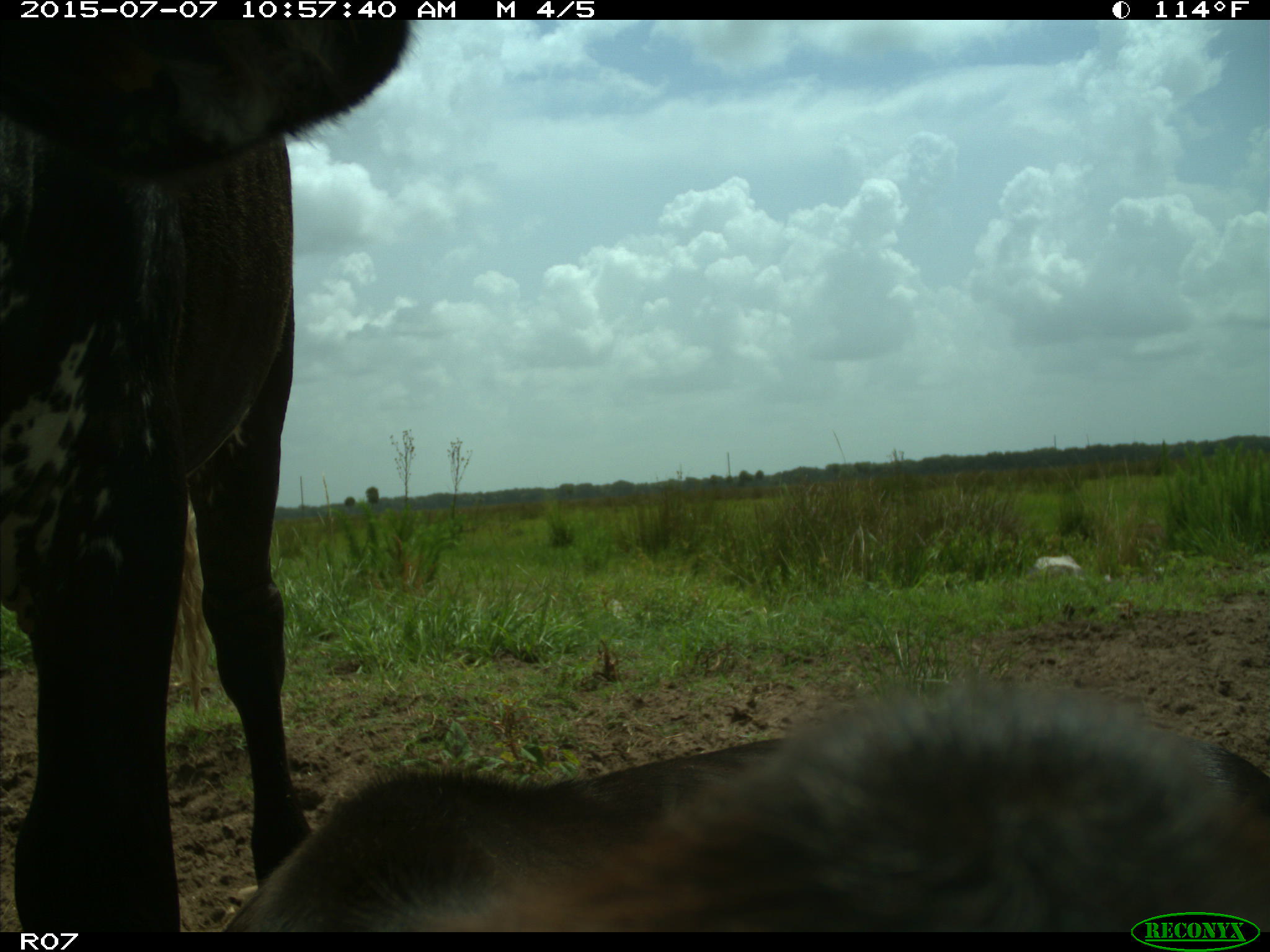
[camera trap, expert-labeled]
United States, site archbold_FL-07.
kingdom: Animalia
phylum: Chordata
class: Mammalia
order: Artiodactyla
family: Bovidae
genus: Bos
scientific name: Bos taurus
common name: domestic cow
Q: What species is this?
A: Bos taurus (domestic cow).